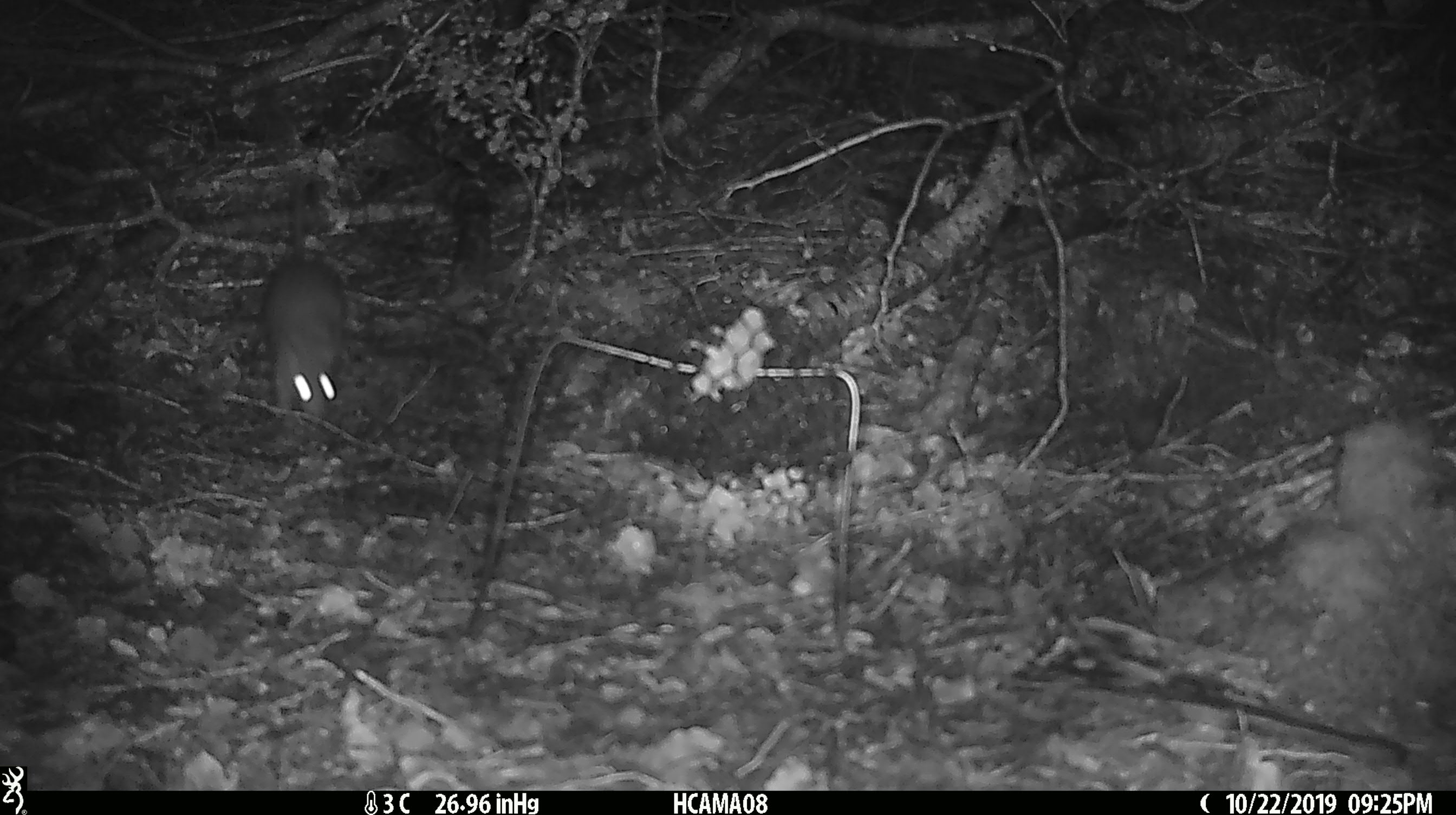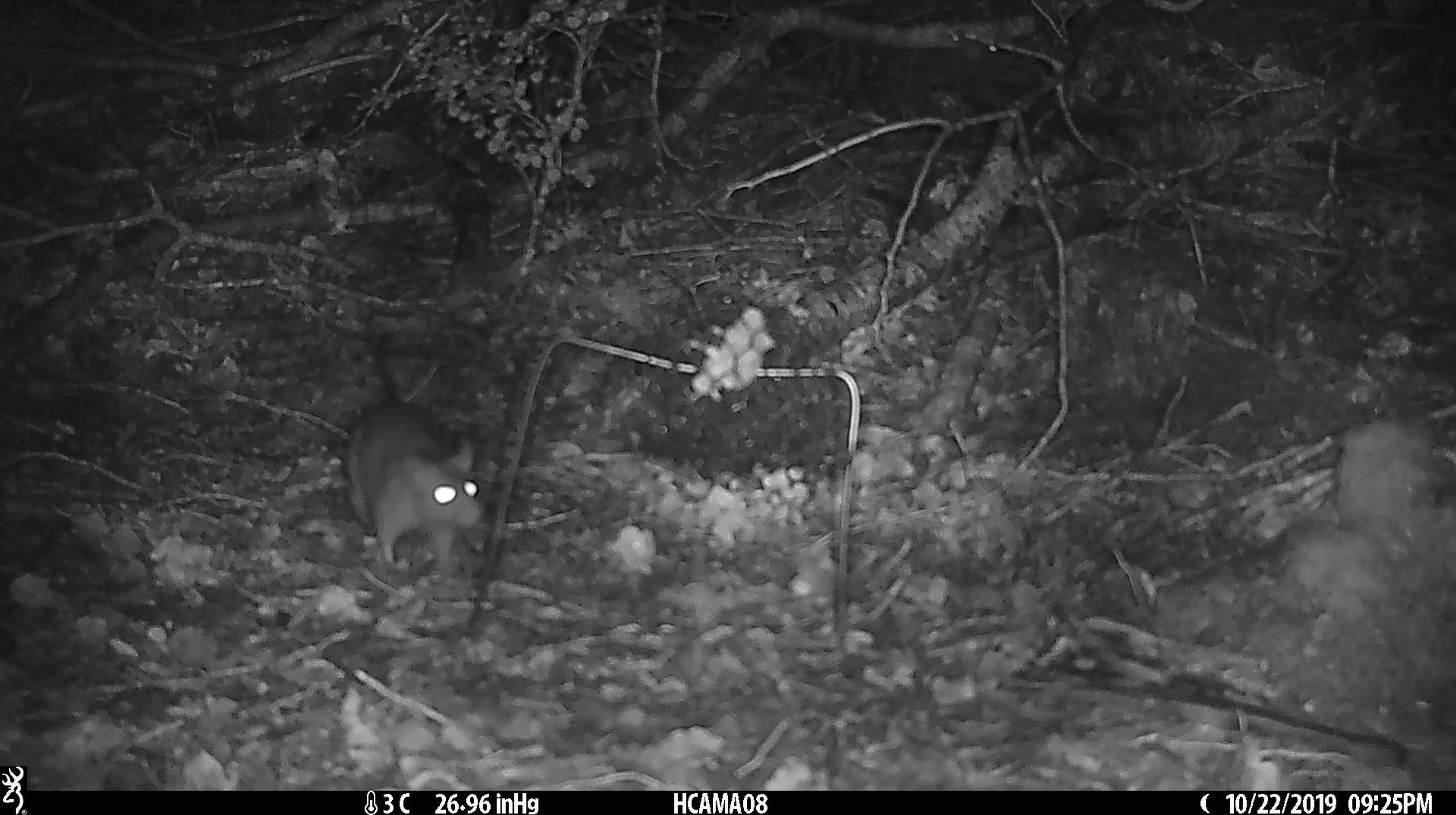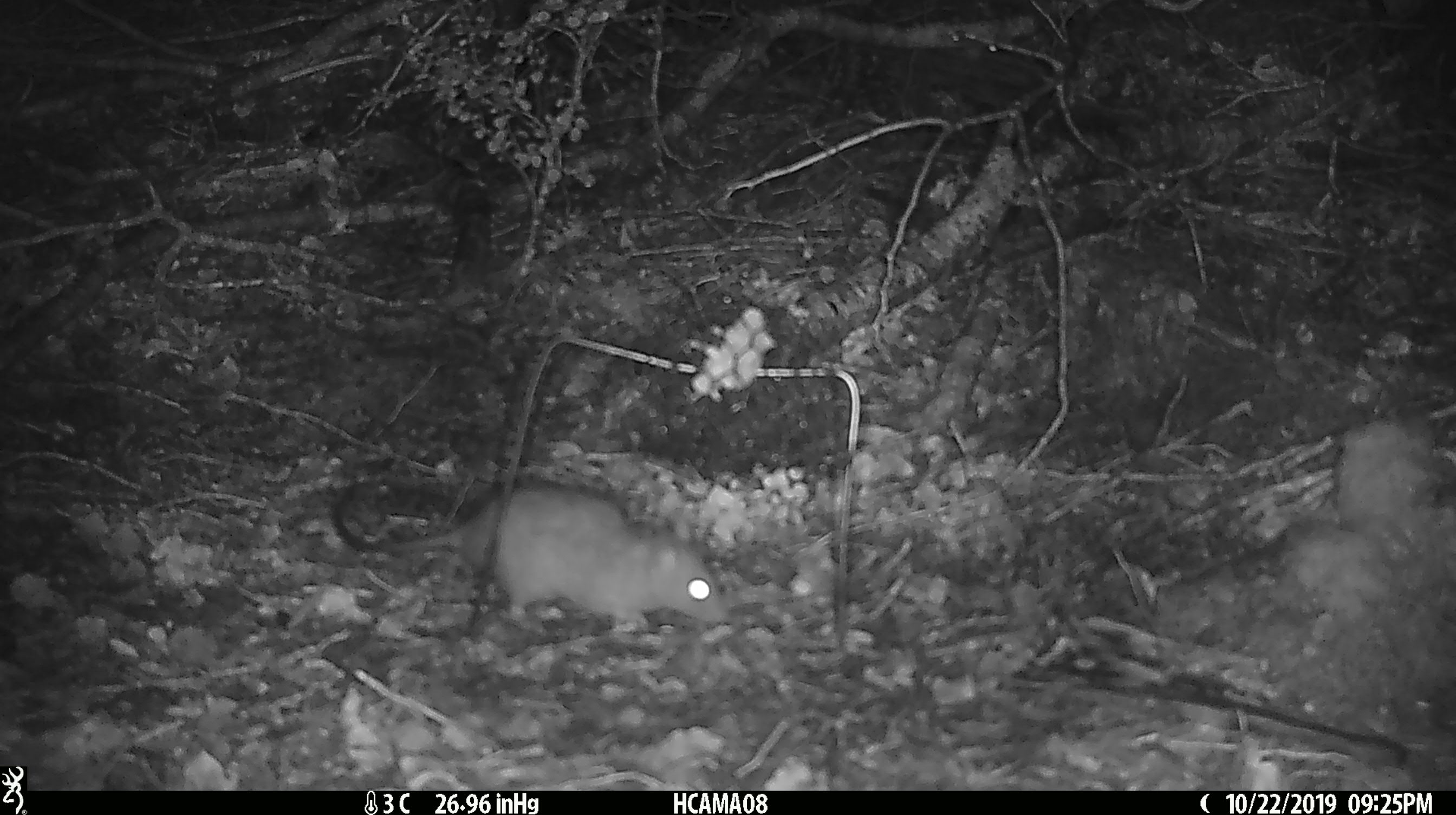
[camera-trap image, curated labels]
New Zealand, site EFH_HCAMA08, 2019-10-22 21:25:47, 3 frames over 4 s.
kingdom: Animalia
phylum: Chordata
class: Mammalia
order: Rodentia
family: Muridae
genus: Rattus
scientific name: Rattus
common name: rat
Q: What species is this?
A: Rat (Rattus).